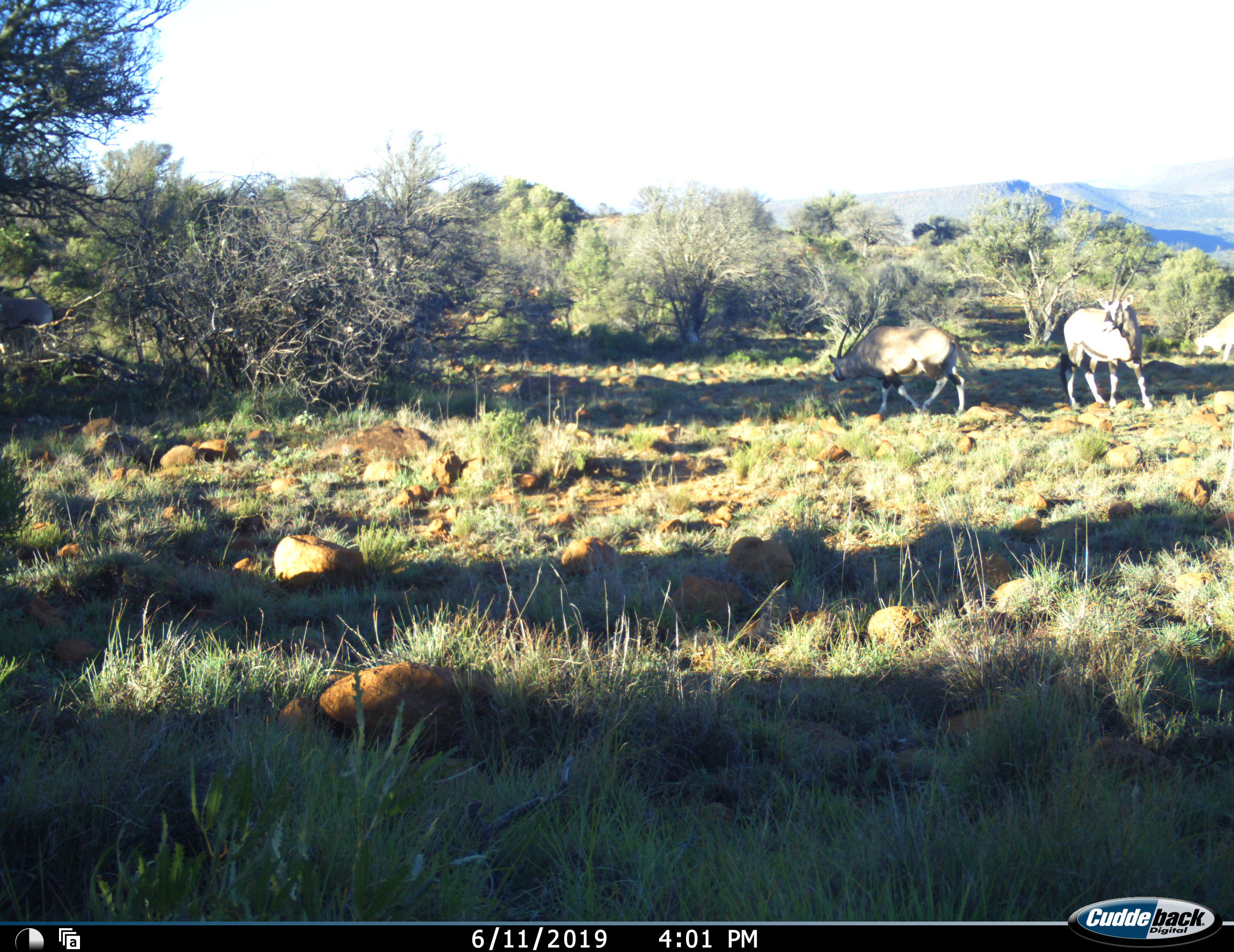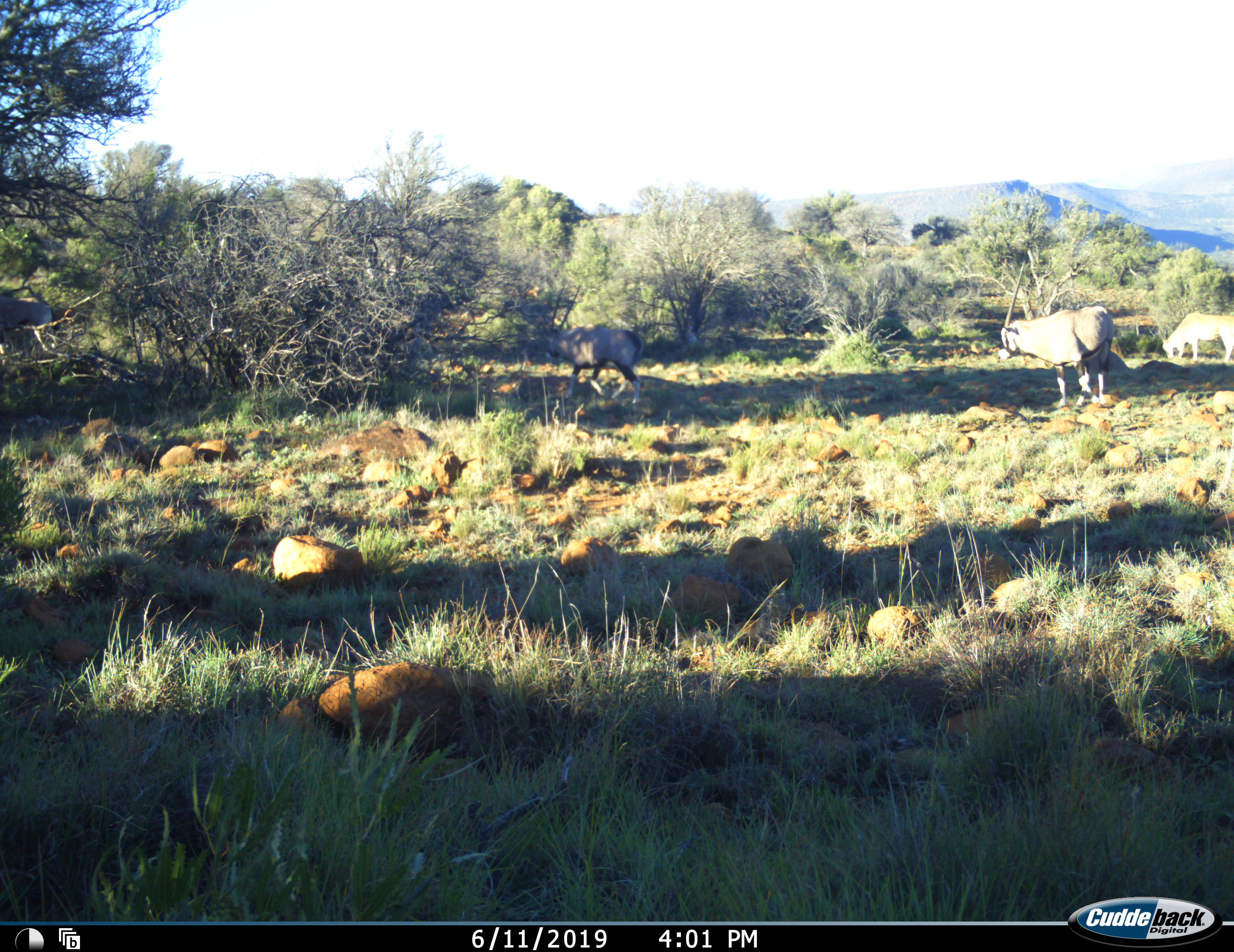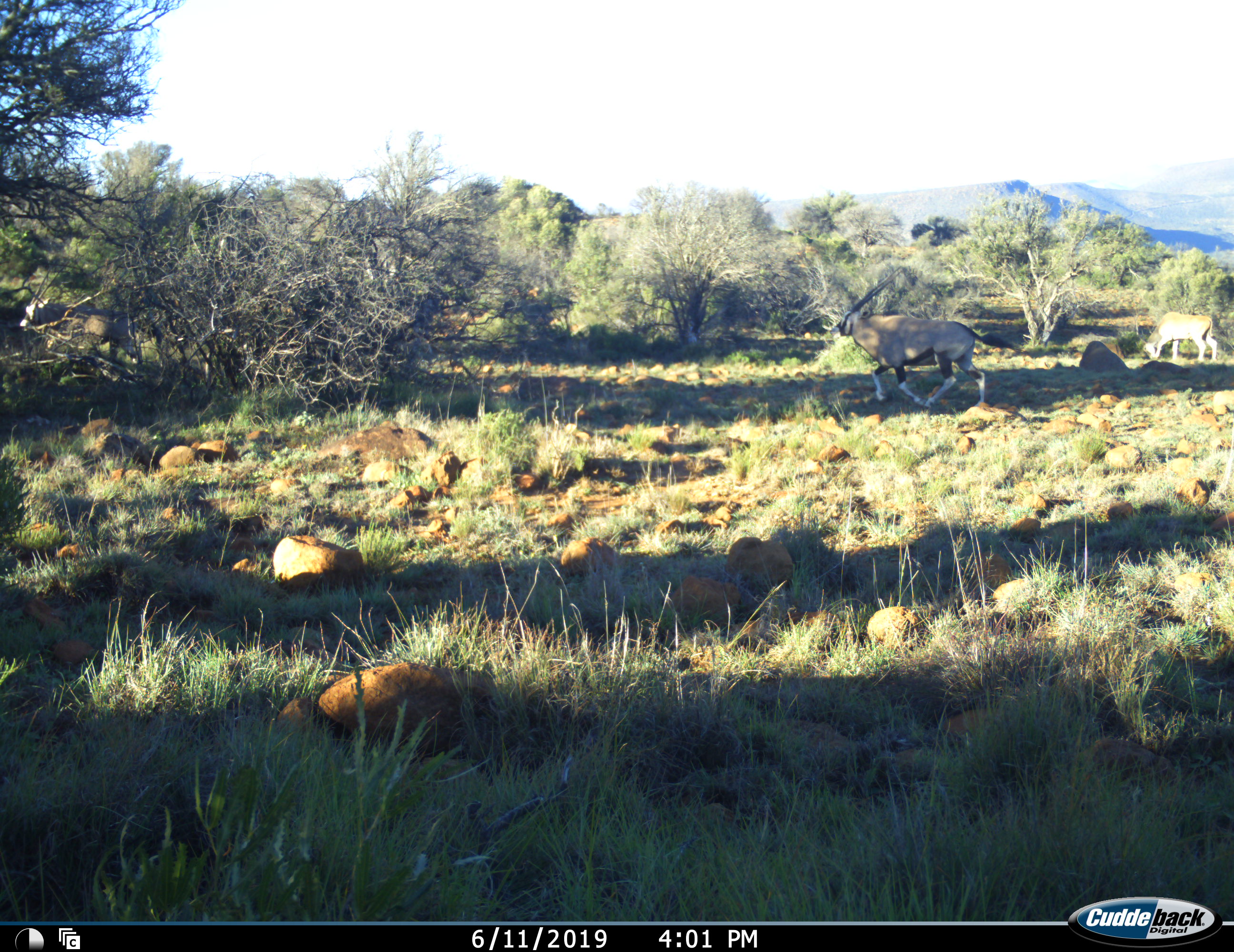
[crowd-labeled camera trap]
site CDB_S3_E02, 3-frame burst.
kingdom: Animalia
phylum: Chordata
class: Mammalia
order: Artiodactyla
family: Bovidae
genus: Oryx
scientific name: Oryx gazella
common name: gemsbok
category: oryx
Oryx (gemsbok) (Oryx gazella), count 3. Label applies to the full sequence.